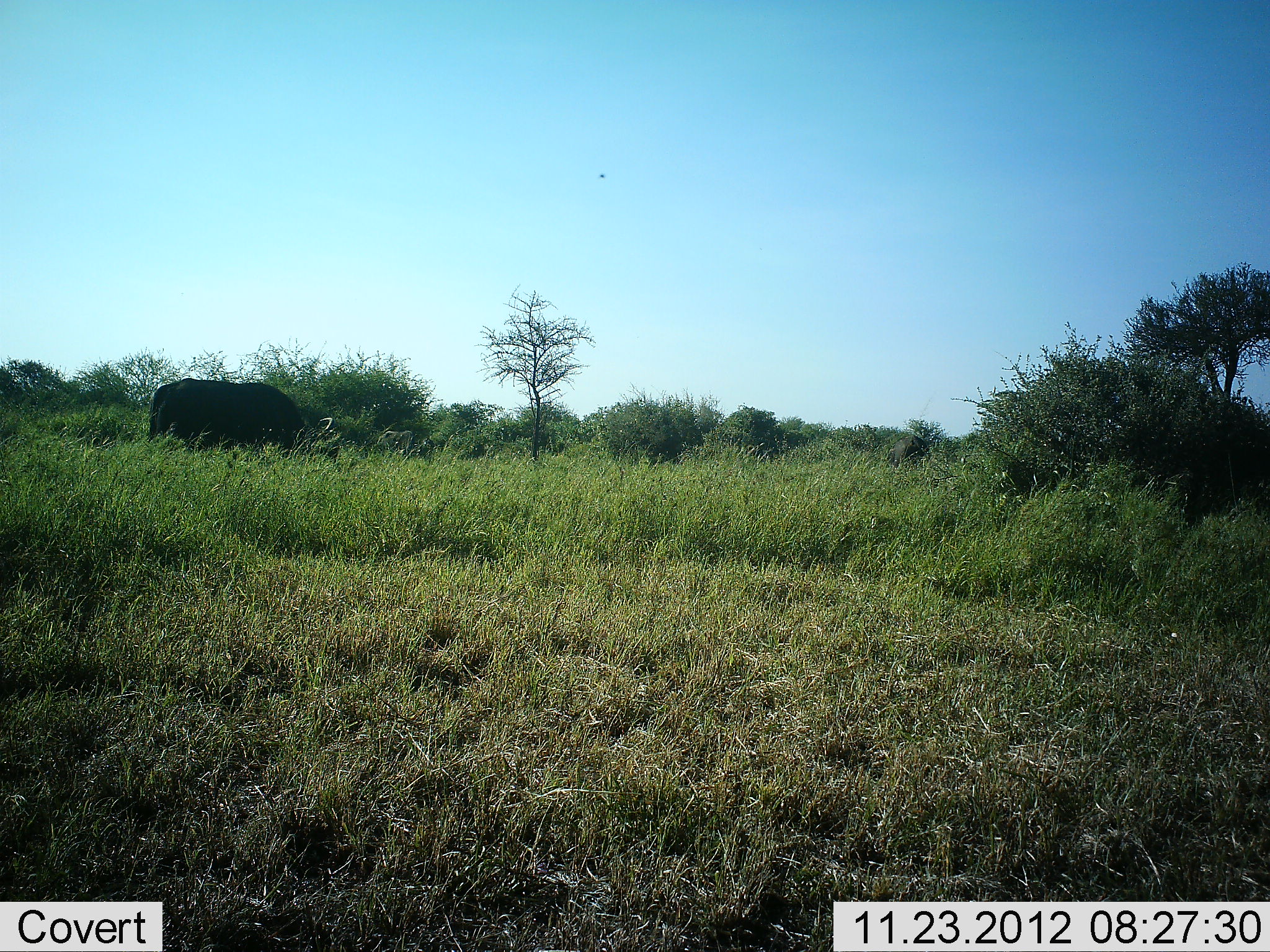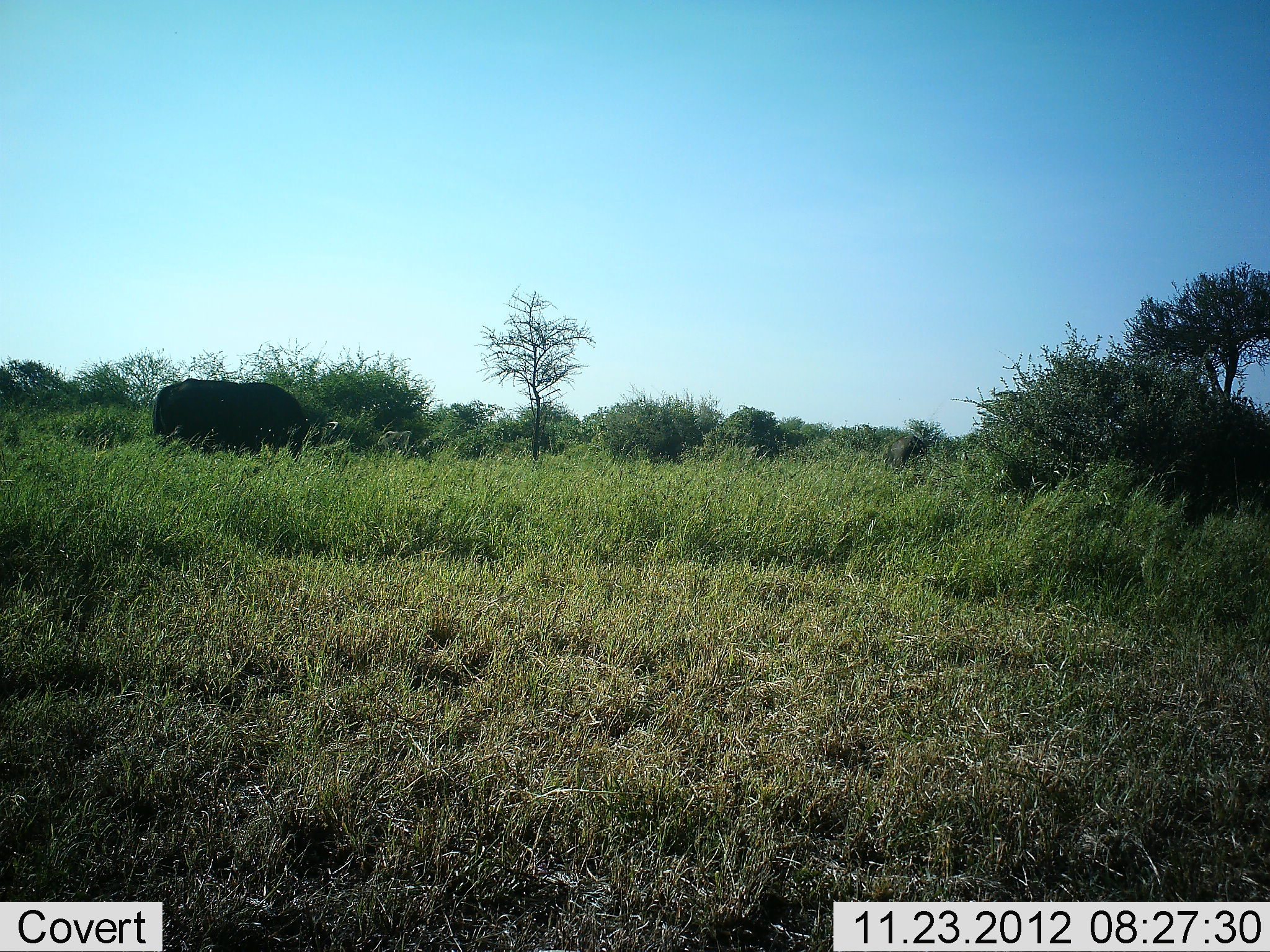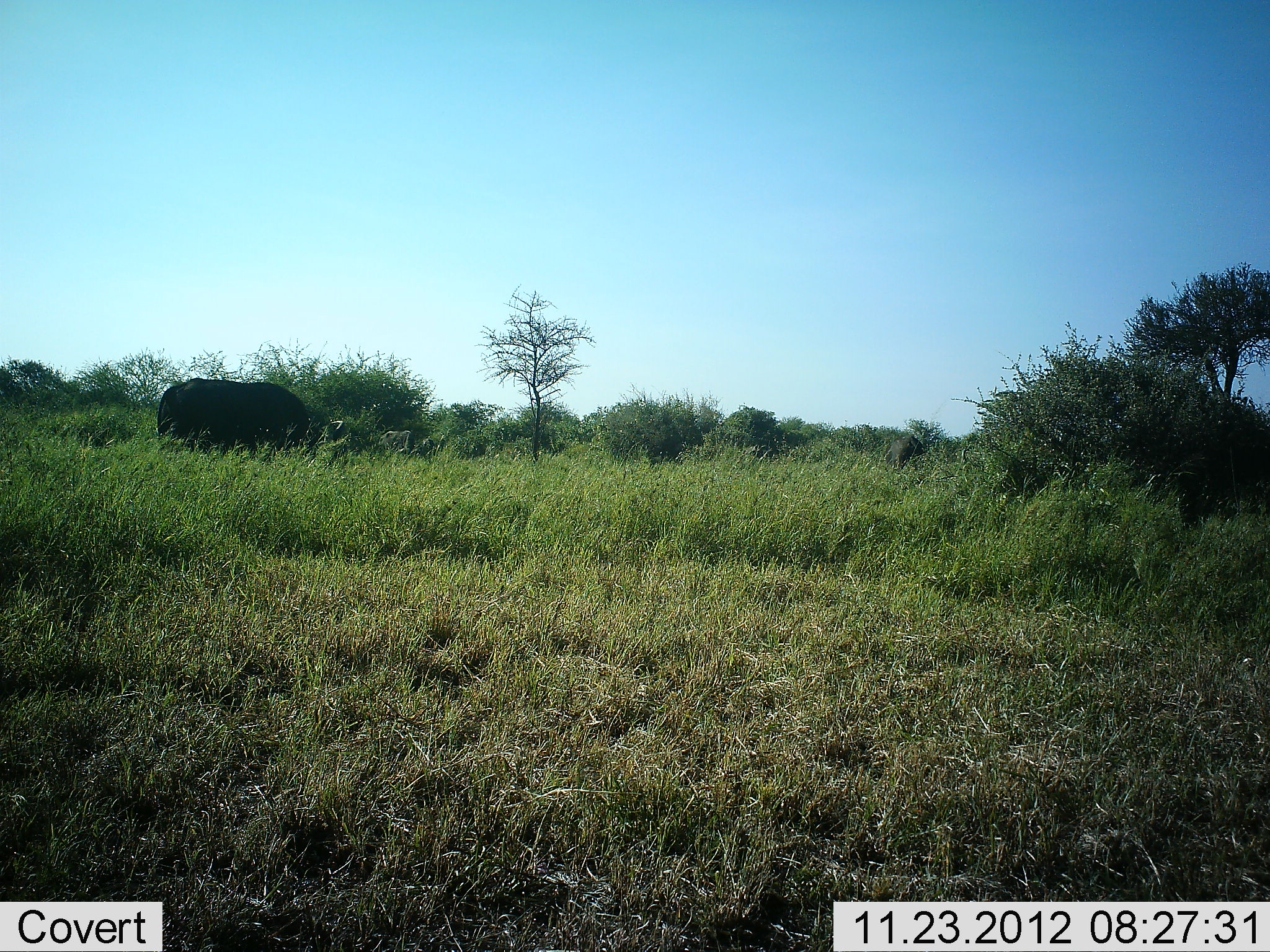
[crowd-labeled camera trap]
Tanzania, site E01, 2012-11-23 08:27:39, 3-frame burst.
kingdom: Animalia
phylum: Chordata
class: Mammalia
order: Artiodactyla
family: Bovidae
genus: Syncerus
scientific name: Syncerus caffer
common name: cape buffalo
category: buffalo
Buffalo (cape buffalo) (Syncerus caffer), count 1. Behavior (volunteer vote fractions): standing 33%, resting 0%, moving 20%, interacting 0%. Young present (vote fraction): 0%. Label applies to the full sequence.